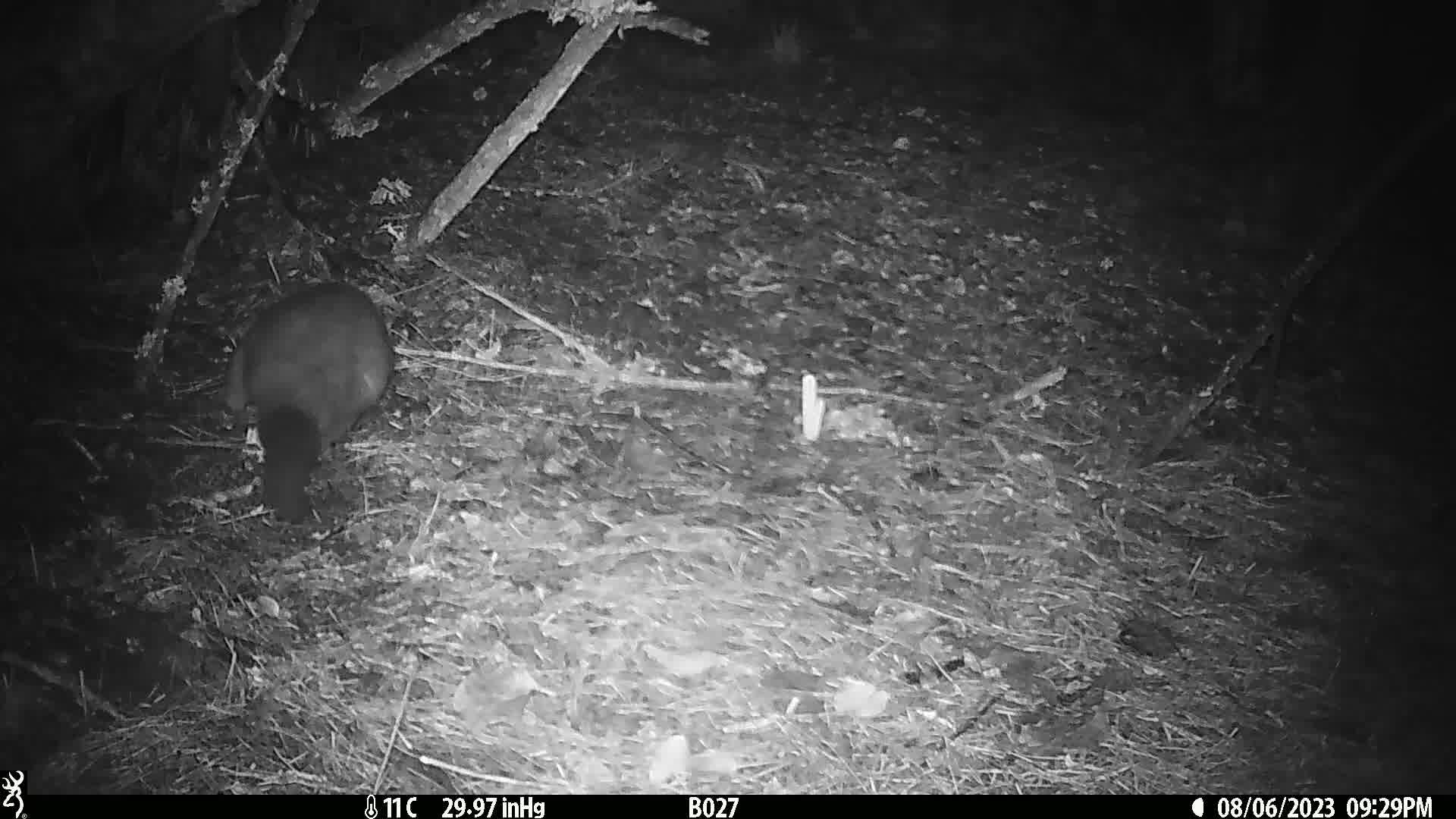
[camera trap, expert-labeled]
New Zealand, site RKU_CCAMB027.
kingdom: Animalia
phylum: Chordata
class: Mammalia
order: Diprotodontia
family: Phalangeridae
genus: Trichosurus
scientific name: Trichosurus vulpecula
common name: common brushtail possum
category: possum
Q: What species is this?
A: Possum (common brushtail possum) (Trichosurus vulpecula).